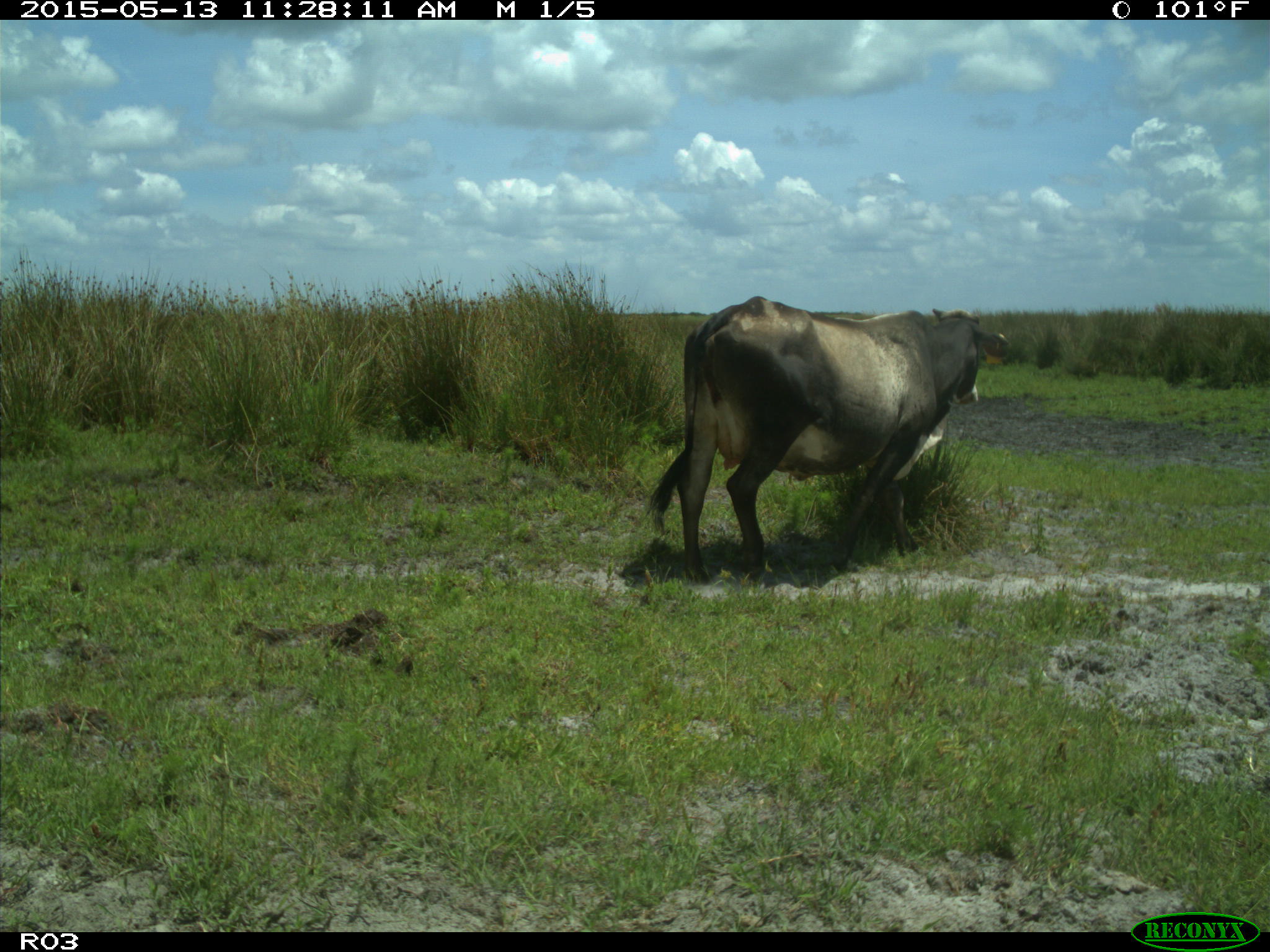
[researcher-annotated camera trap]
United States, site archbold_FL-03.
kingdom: Animalia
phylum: Chordata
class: Mammalia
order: Artiodactyla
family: Bovidae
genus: Bos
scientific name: Bos taurus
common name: domestic cow